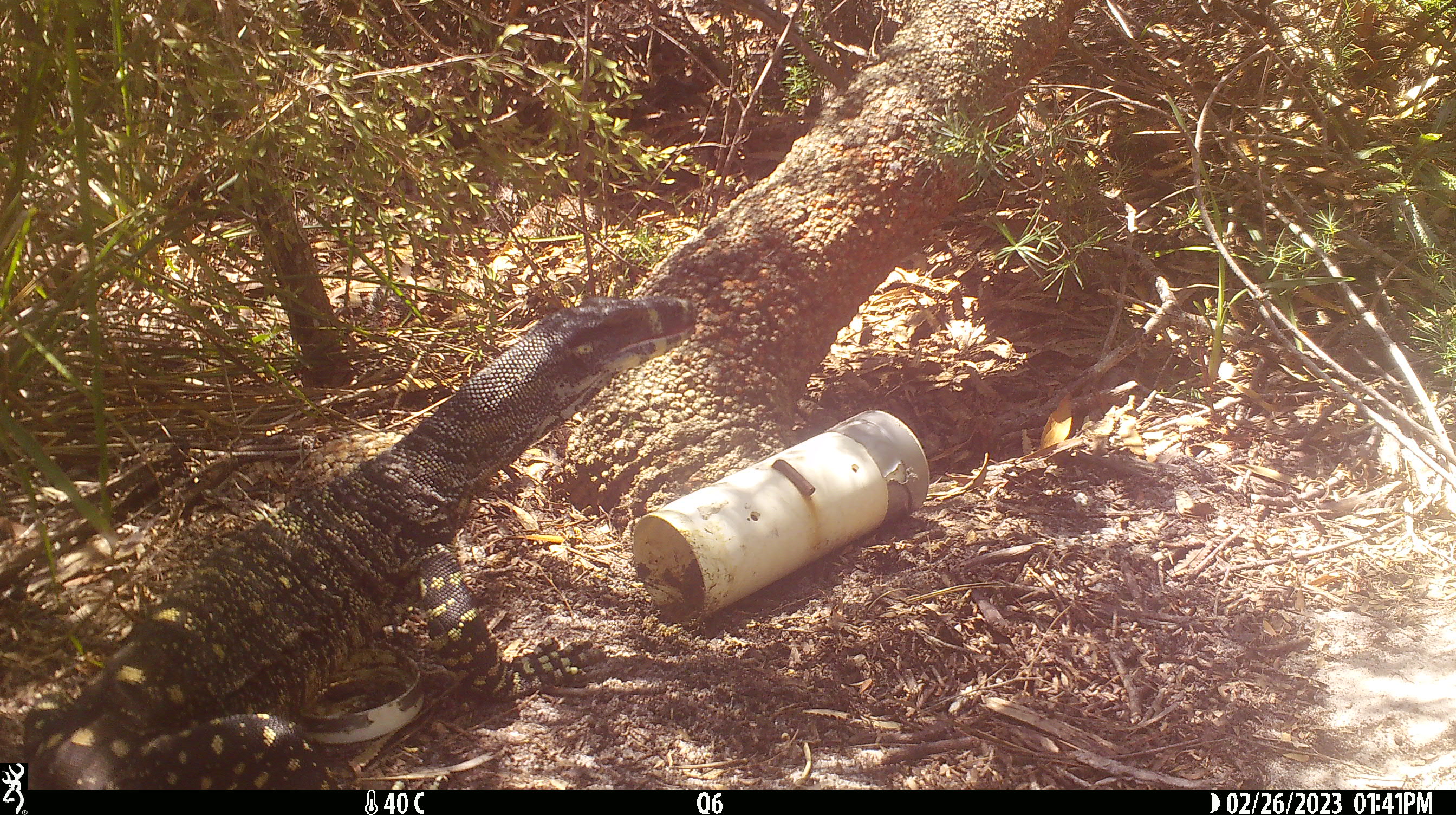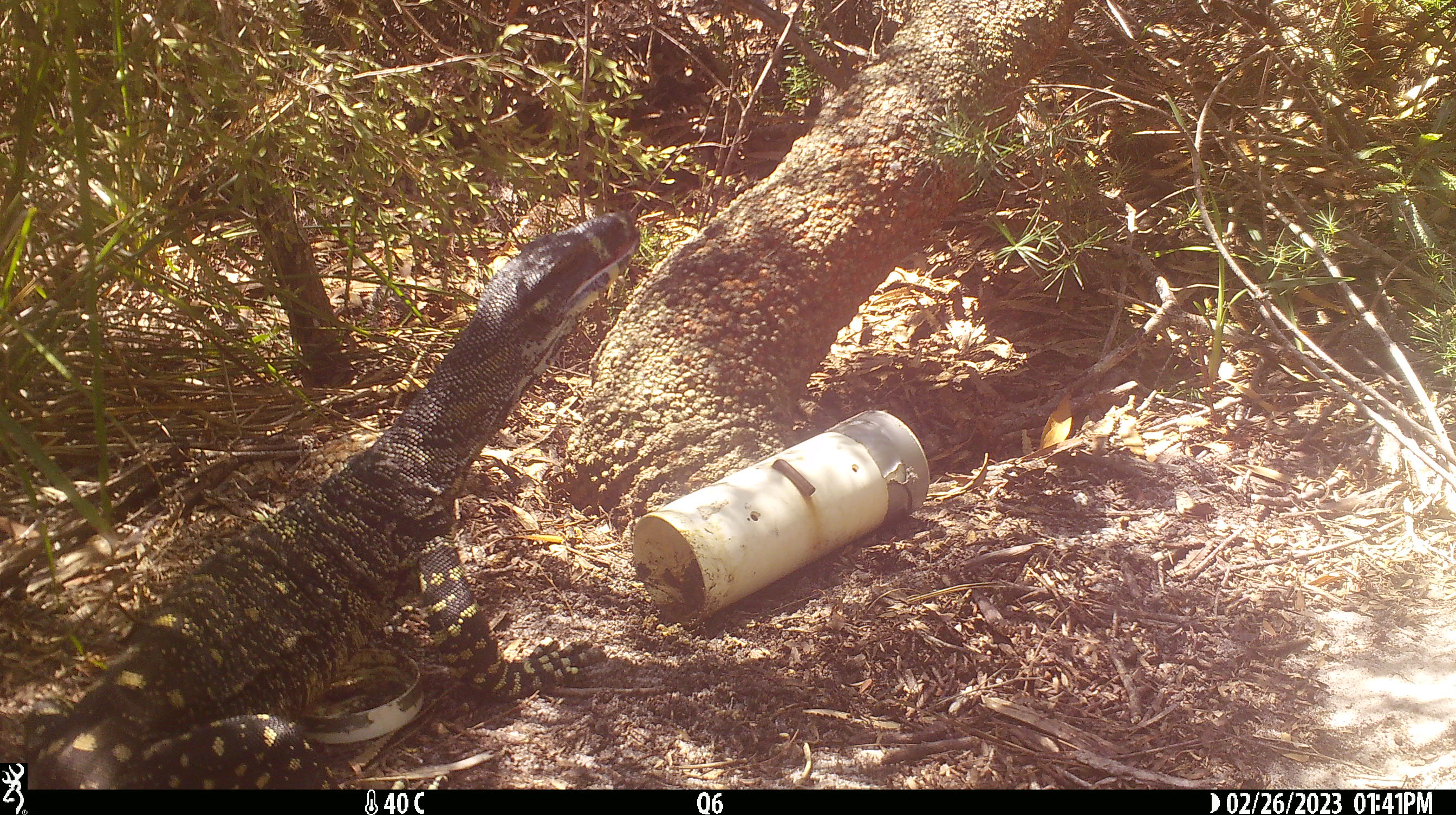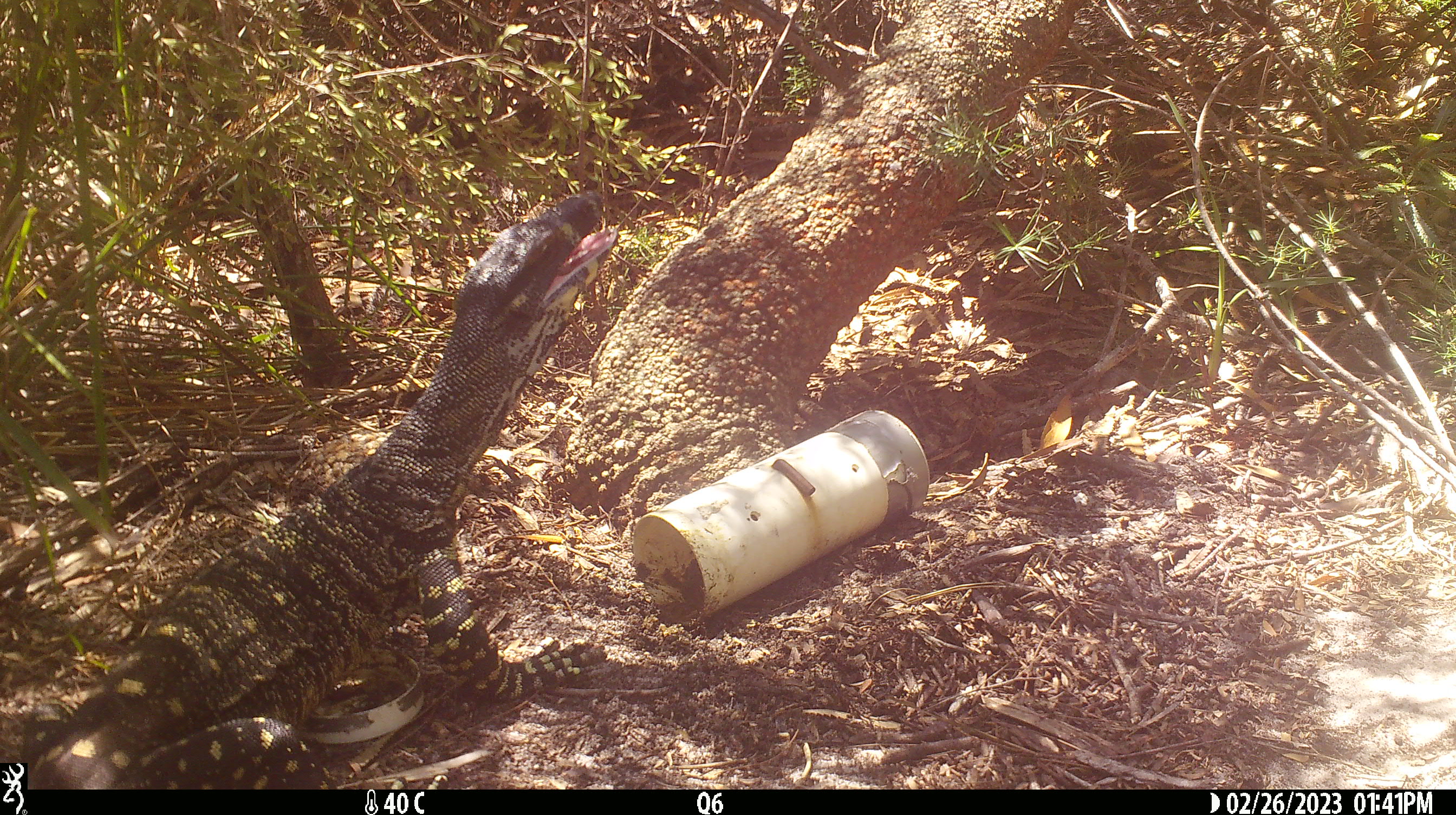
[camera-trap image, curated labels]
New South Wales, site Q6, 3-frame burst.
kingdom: Animalia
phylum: Chordata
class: Reptilia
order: Squamata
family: Varanidae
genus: Varanus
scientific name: Varanus varius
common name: lace monitor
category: goanna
Goanna (lace monitor) (Varanus varius).